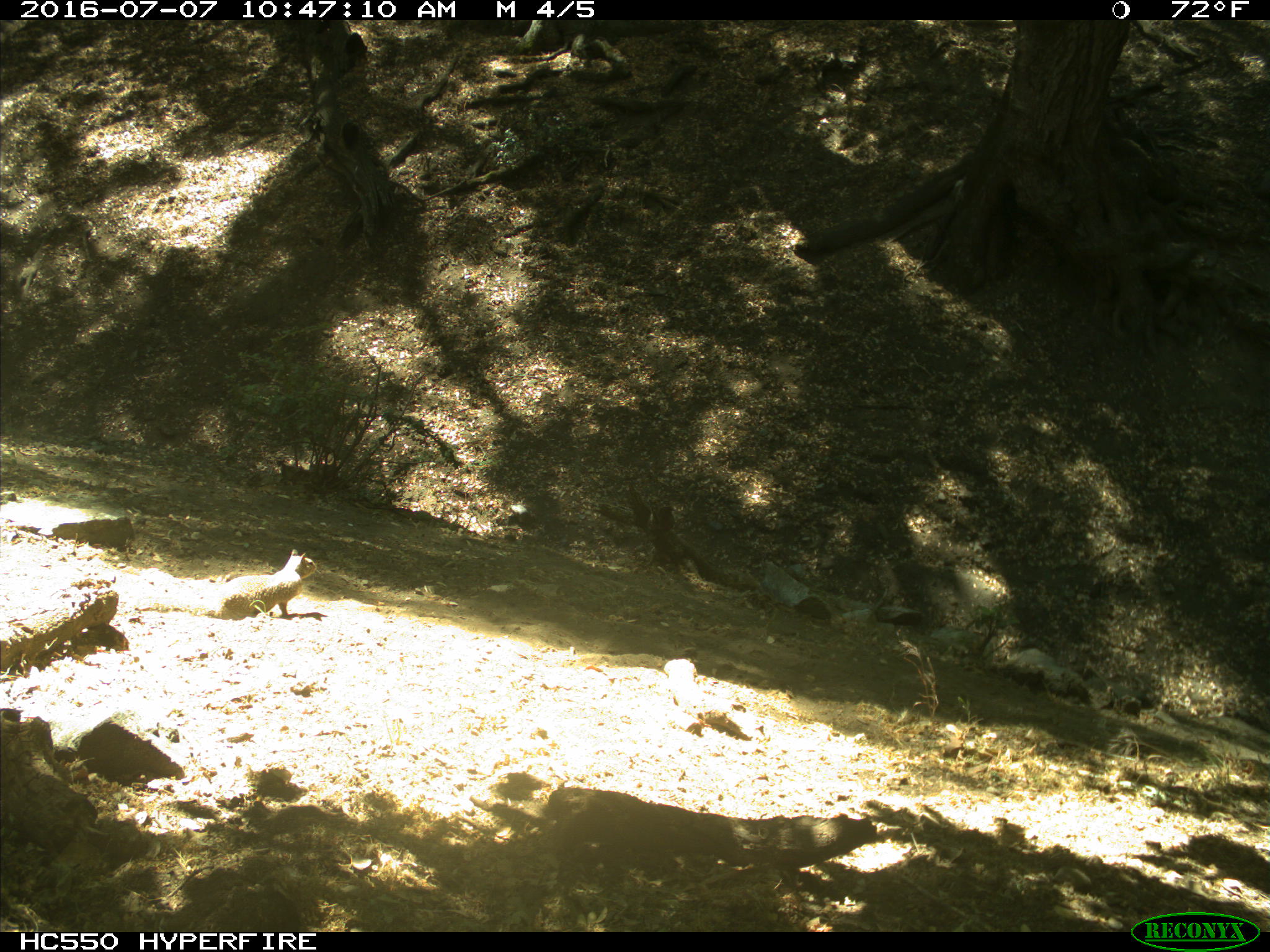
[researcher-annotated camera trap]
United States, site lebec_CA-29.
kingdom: Animalia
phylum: Chordata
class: Mammalia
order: Rodentia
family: Sciuridae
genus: Otospermophilus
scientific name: Otospermophilus beecheyi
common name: california ground squirrel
Otospermophilus beecheyi (california ground squirrel).